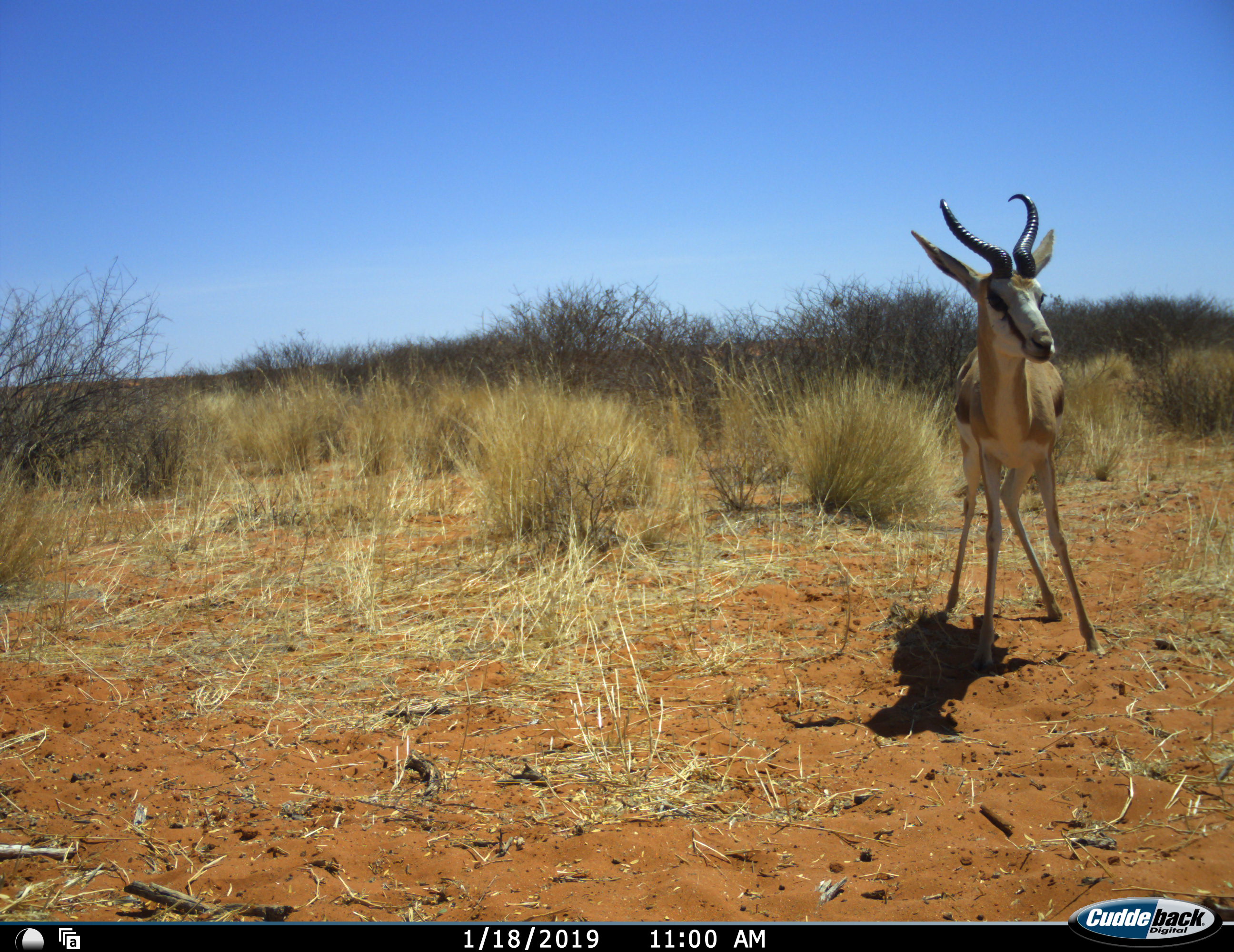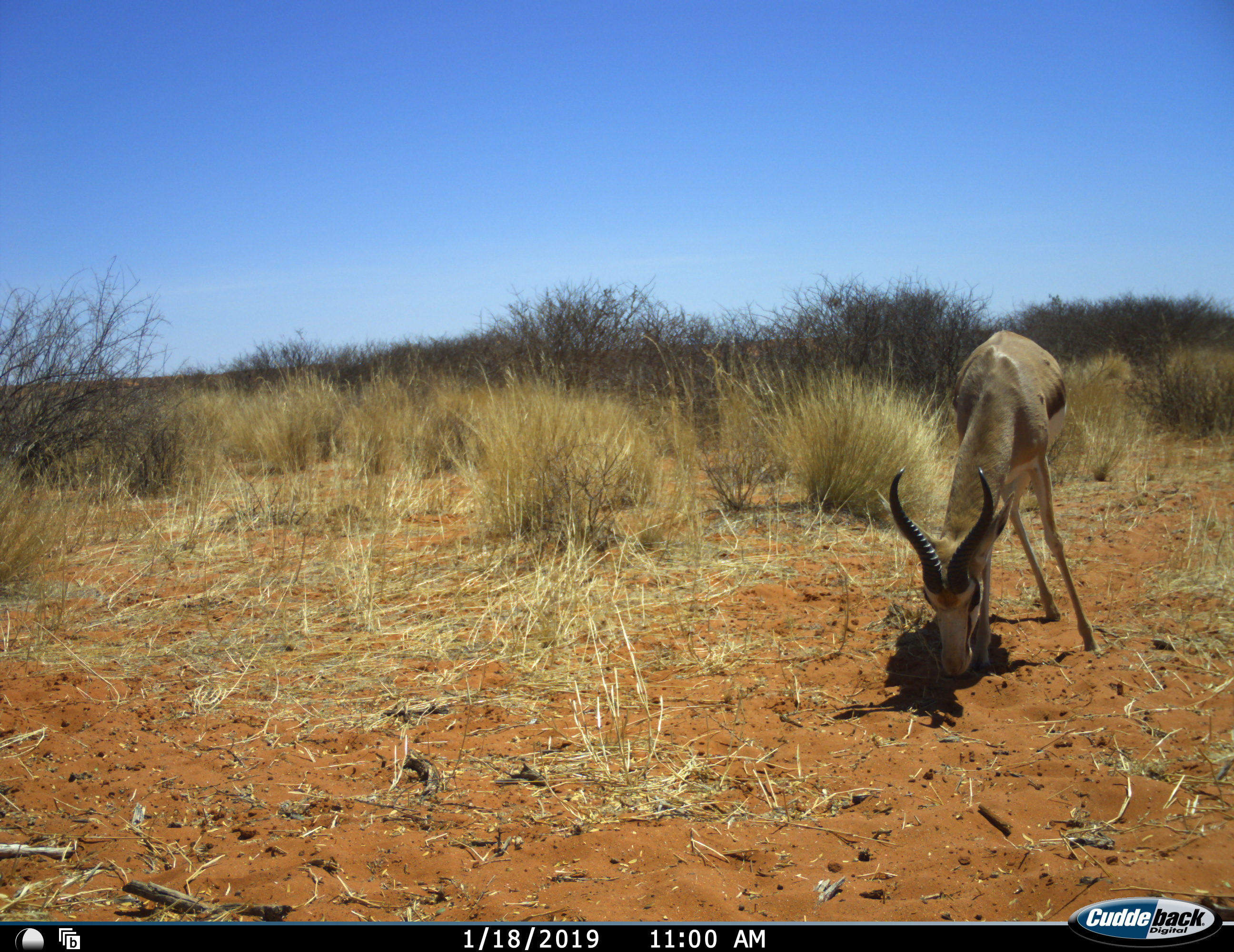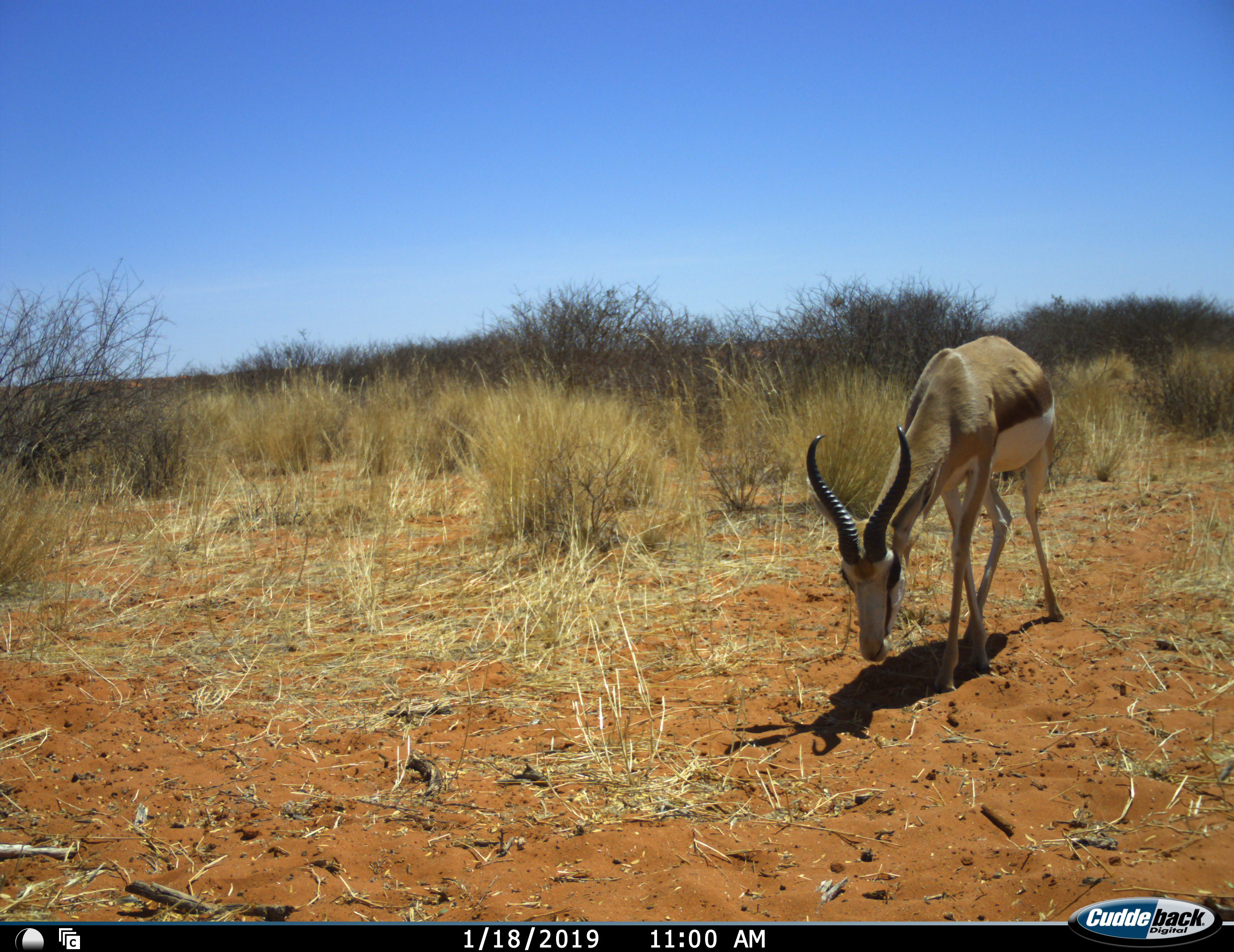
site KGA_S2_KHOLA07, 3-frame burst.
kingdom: Animalia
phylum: Chordata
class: Mammalia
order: Artiodactyla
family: Bovidae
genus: Antidorcas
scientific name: Antidorcas marsupialis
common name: springbok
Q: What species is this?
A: Springbok (Antidorcas marsupialis).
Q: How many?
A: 1.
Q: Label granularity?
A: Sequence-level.